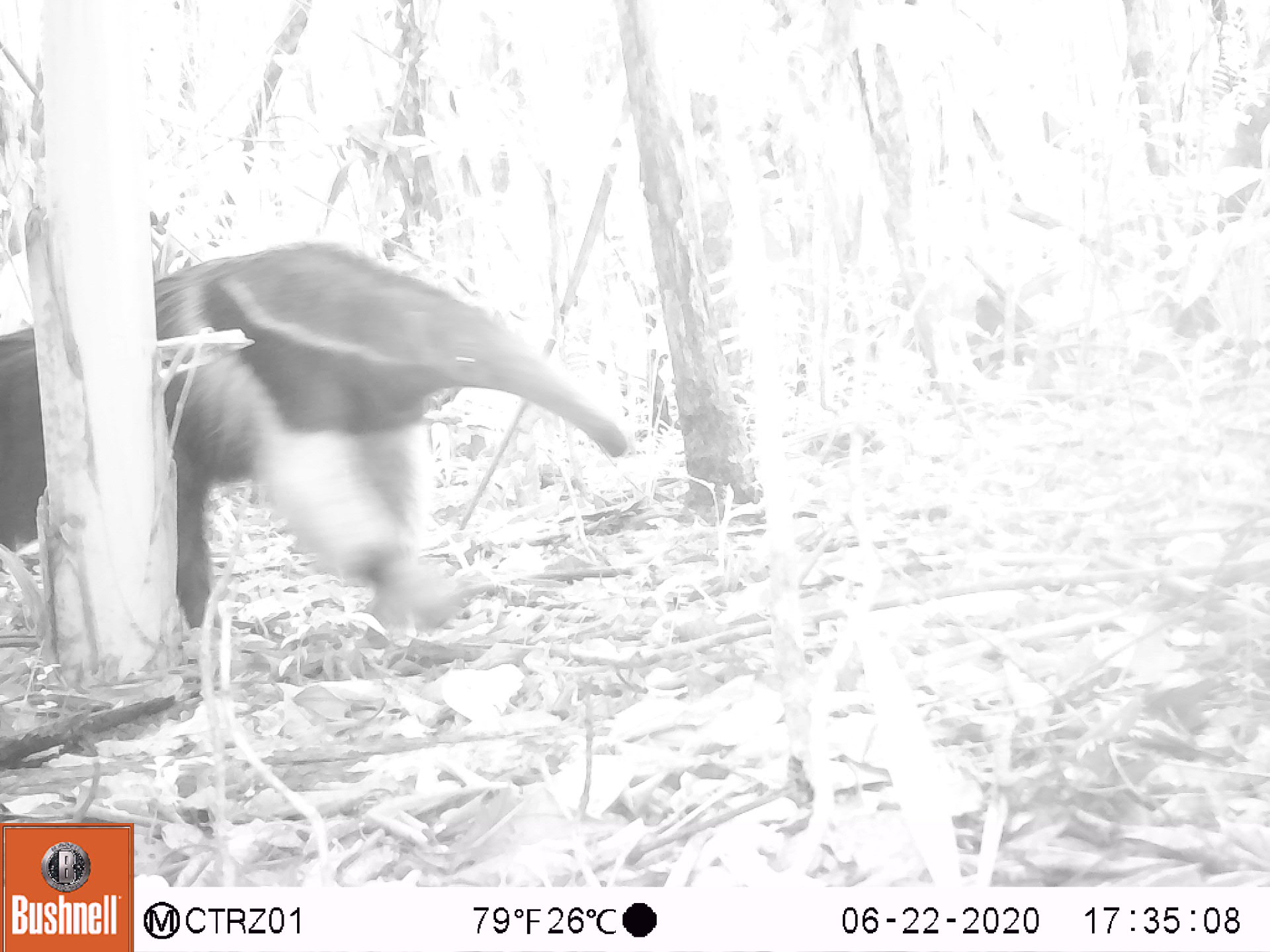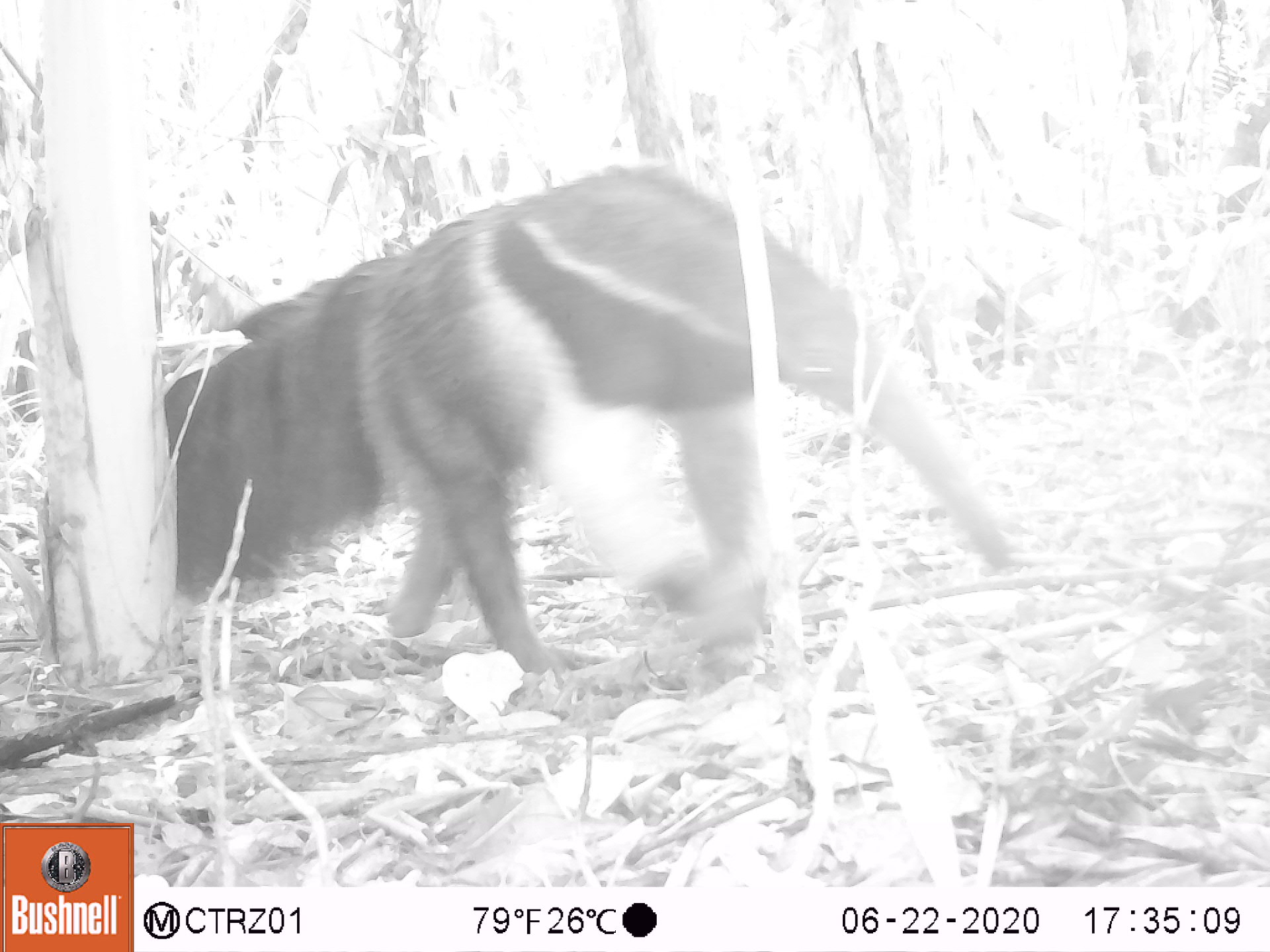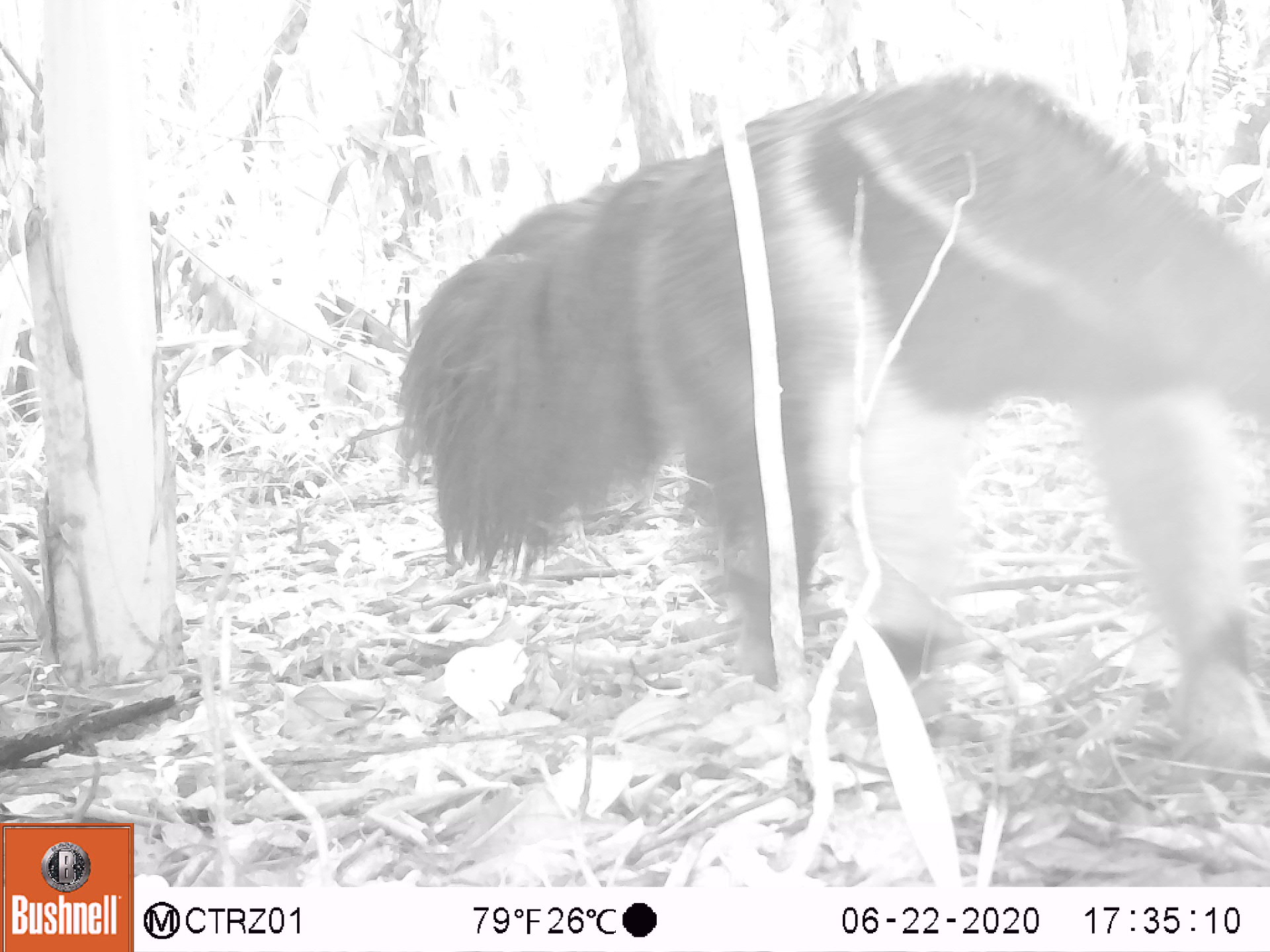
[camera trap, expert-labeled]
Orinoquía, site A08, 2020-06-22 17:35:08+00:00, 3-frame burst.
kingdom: Animalia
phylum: Chordata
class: Mammalia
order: Pilosa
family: Myrmecophagidae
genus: Myrmecophaga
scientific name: Myrmecophaga tridactyla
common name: giant anteater